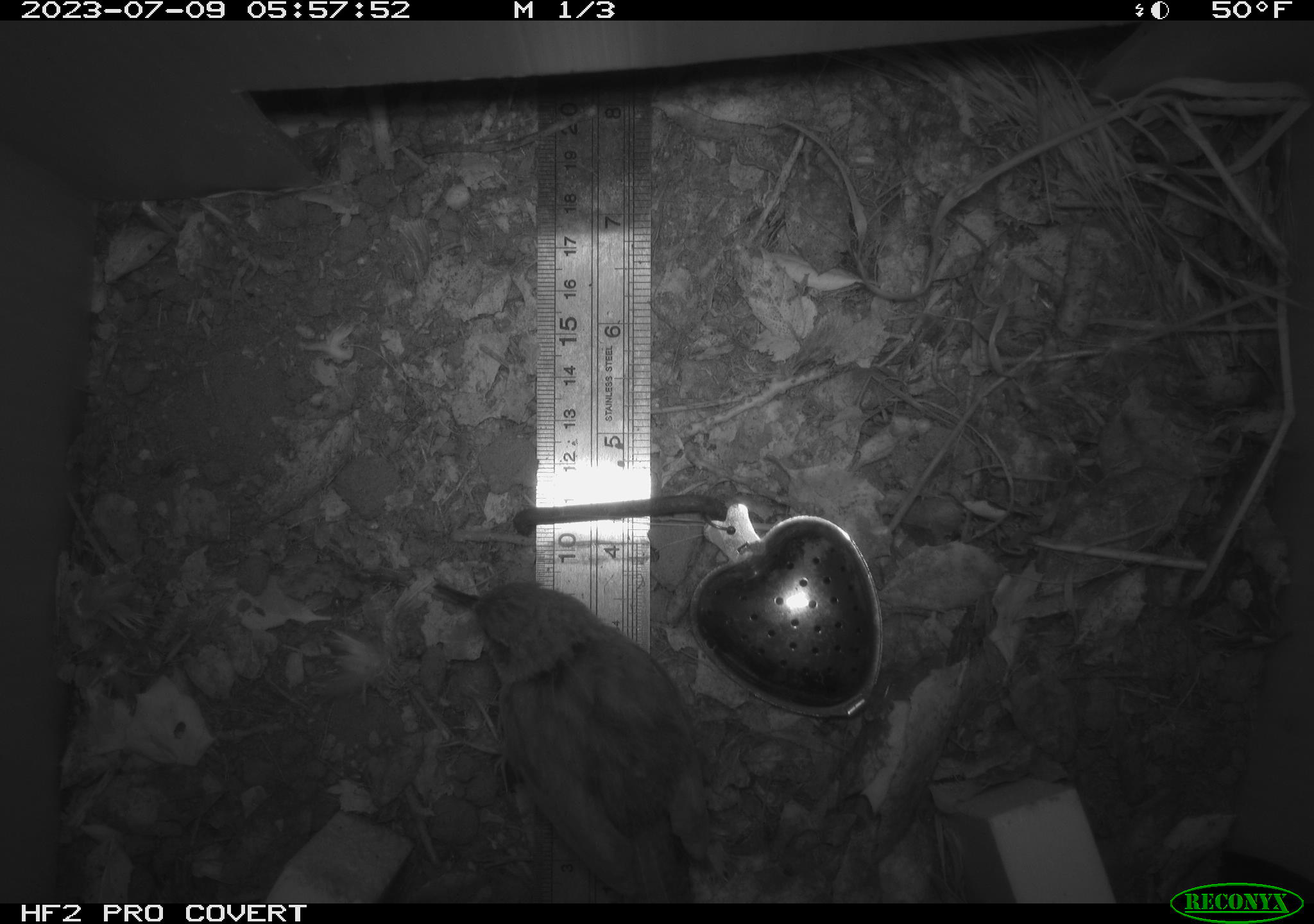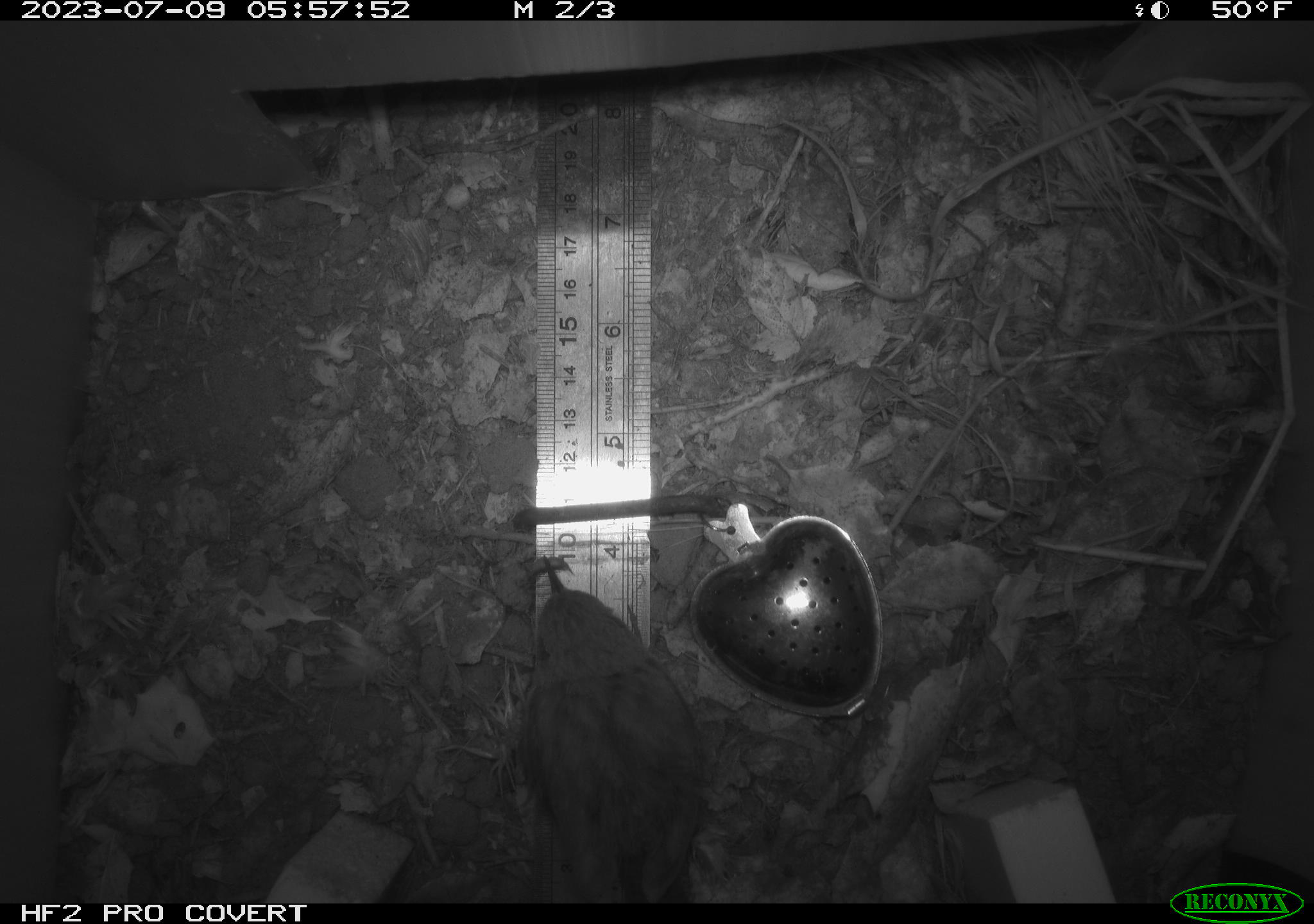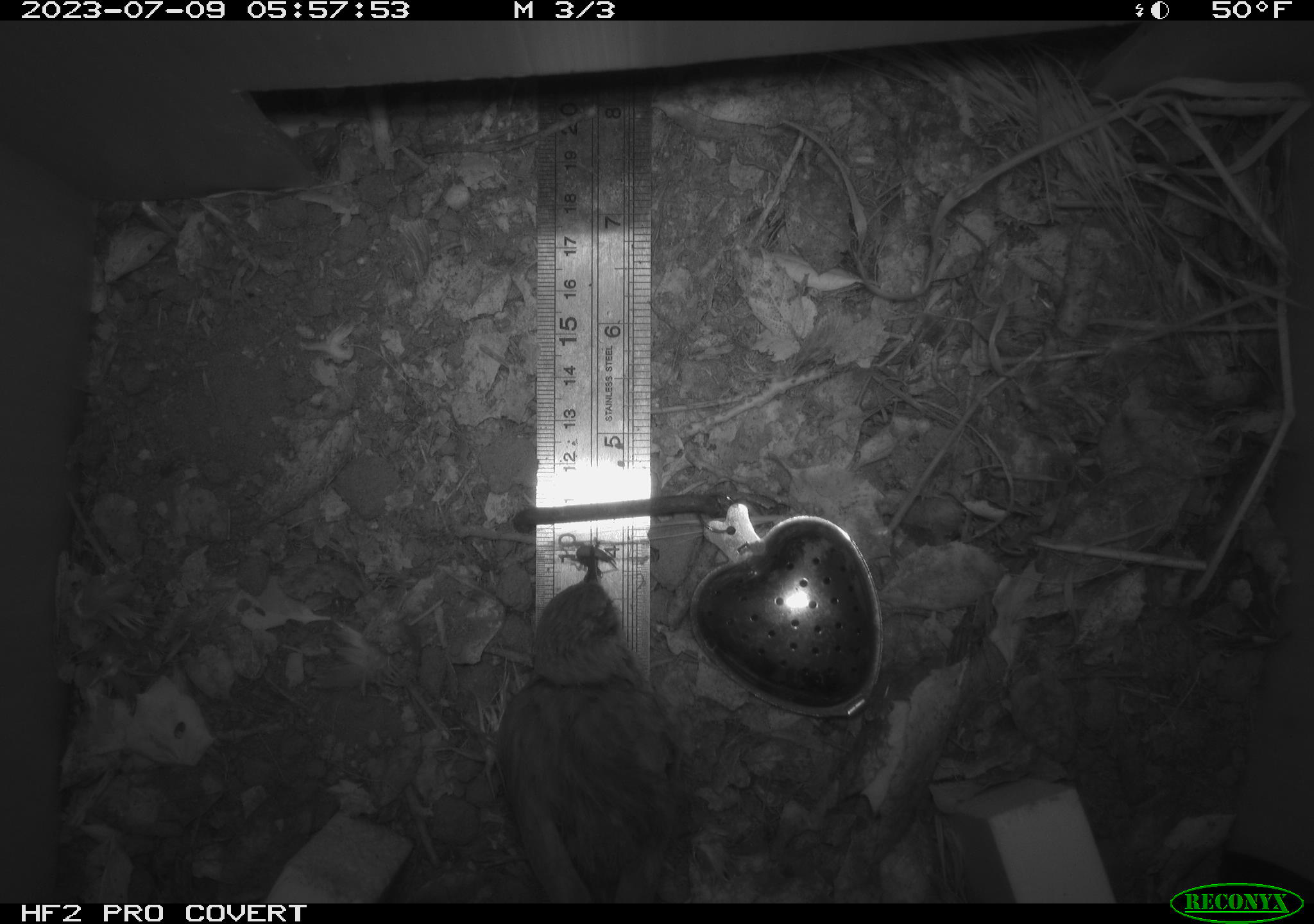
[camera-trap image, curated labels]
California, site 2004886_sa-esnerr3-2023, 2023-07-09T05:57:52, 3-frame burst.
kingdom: Animalia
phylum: Chordata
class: Aves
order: Passeriformes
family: Troglodytidae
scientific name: Troglodytidae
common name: wren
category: troglodytidae family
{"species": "troglodytidae family (wren) (Troglodytidae)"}